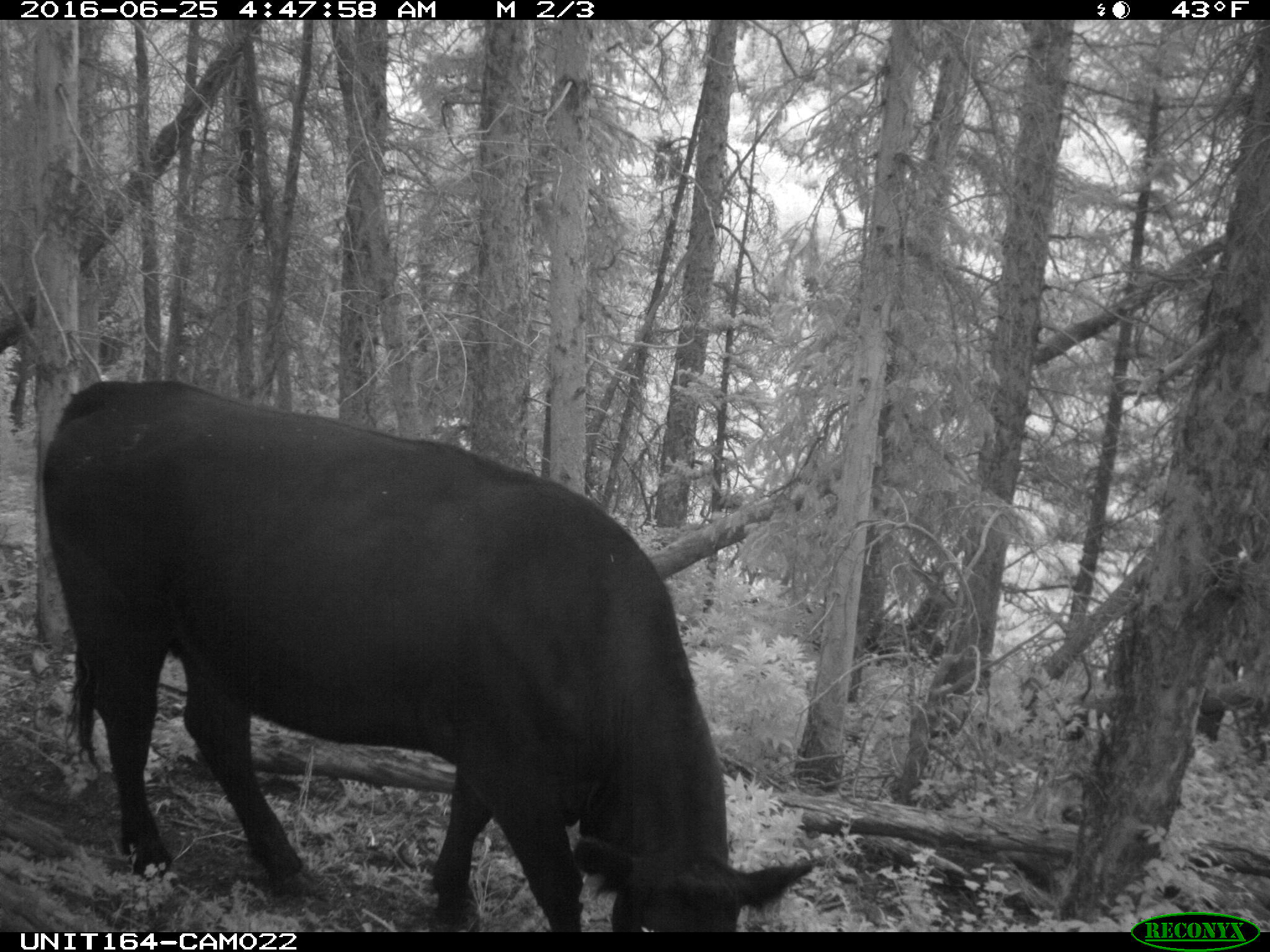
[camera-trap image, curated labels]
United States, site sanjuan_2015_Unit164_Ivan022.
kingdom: Animalia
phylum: Chordata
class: Mammalia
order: Artiodactyla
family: Bovidae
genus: Bos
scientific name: Bos taurus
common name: domestic cow